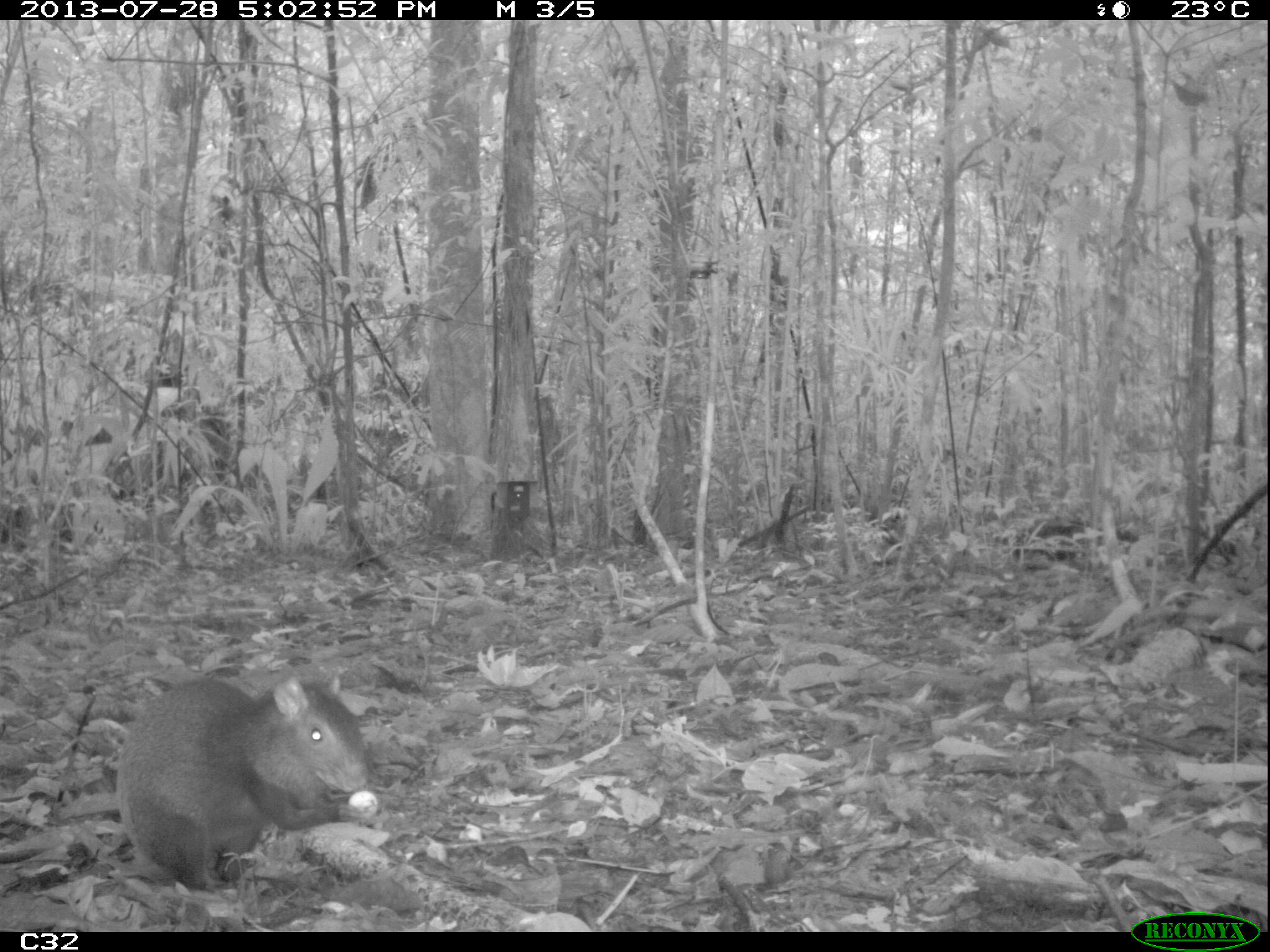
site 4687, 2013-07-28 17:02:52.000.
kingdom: Animalia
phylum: Chordata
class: Mammalia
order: Rodentia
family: Dasyproctidae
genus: Dasyprocta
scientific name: Dasyprocta leporina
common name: red-rumped agouti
Dasyprocta leporina (red-rumped agouti), count 1, age adult.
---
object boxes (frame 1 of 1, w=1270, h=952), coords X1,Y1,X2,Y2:
dasyprocta leporina: 61,668,378,890